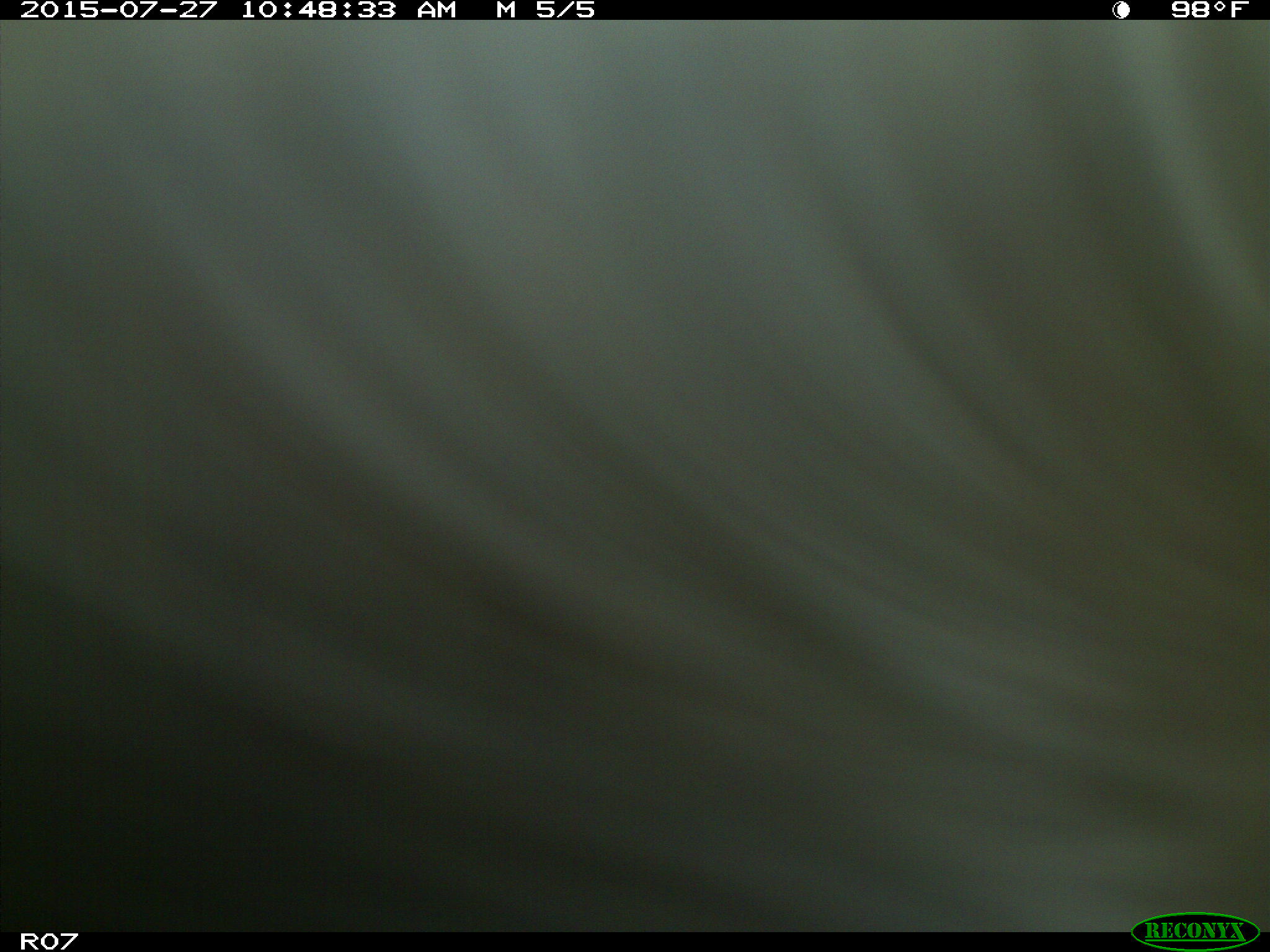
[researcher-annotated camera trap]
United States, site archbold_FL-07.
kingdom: Animalia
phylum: Chordata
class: Mammalia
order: Artiodactyla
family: Bovidae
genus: Bos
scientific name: Bos taurus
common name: domestic cow